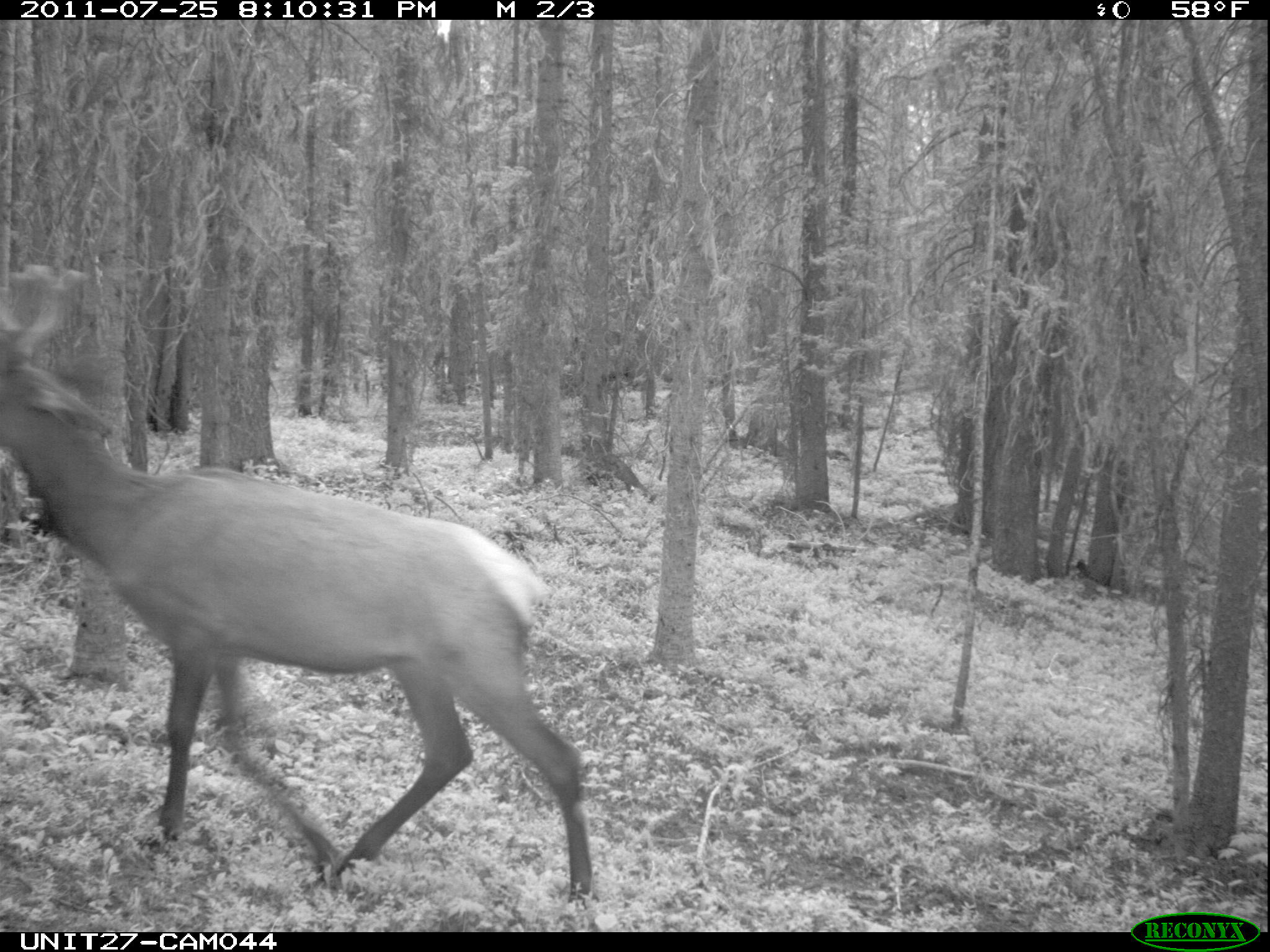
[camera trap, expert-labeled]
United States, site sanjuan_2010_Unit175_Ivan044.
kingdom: Animalia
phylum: Chordata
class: Mammalia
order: Artiodactyla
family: Cervidae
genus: Cervus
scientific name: Cervus elaphus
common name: red deer